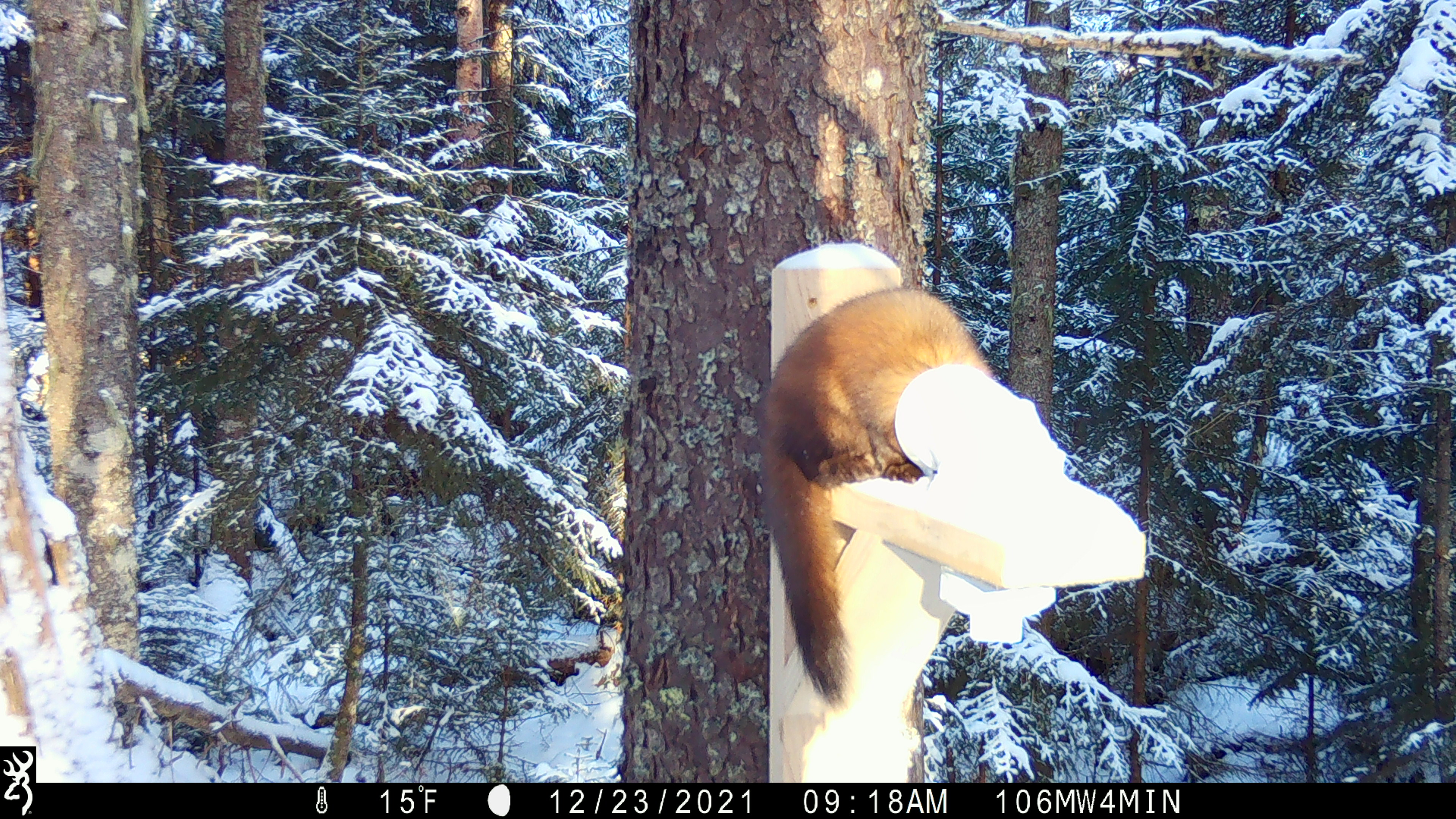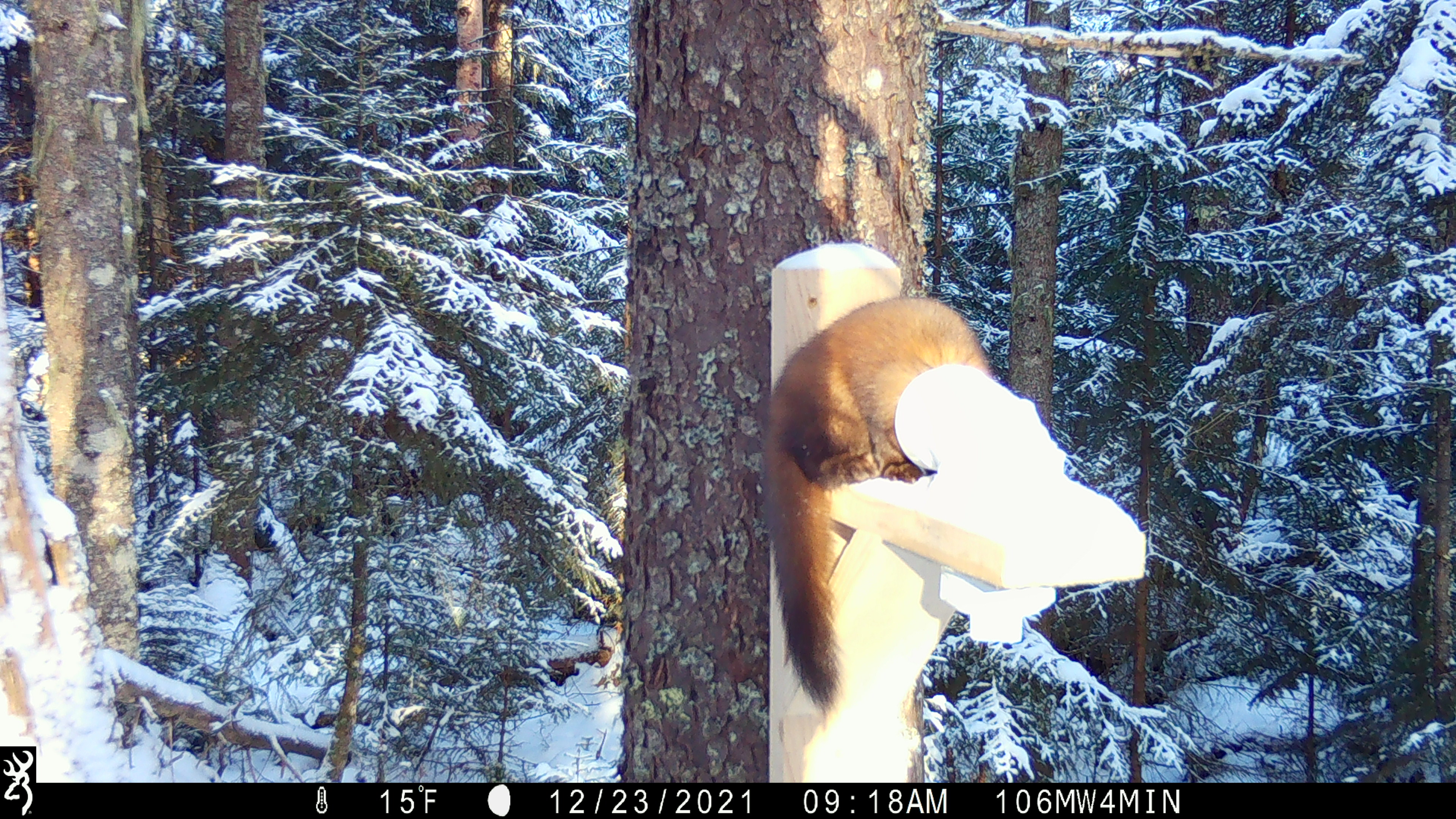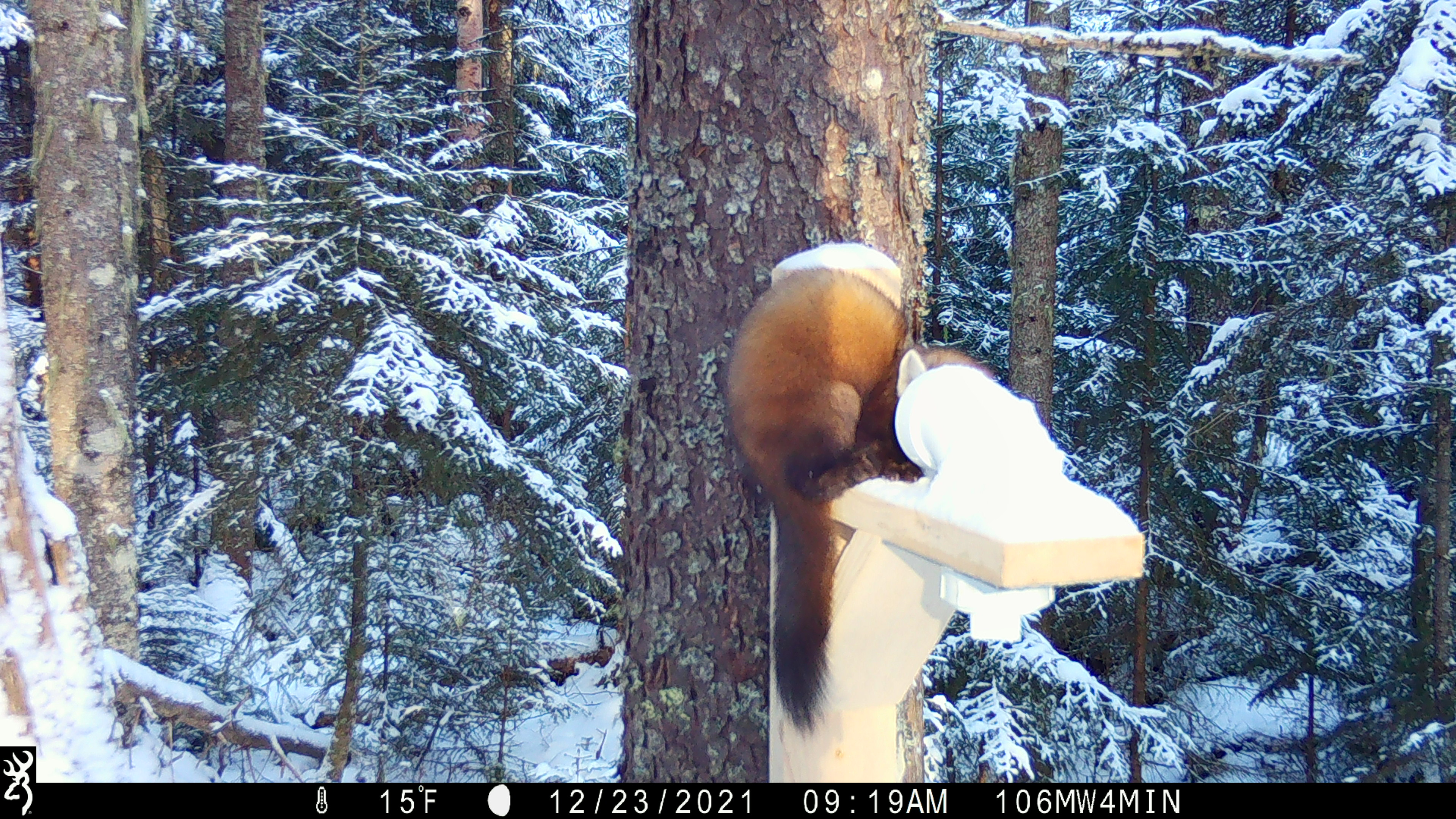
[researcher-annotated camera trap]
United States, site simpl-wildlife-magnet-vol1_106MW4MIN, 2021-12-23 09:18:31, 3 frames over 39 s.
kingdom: Animalia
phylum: Chordata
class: Mammalia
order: Carnivora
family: Mustelidae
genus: Martes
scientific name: Martes americana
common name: american marten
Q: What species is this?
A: American marten (Martes americana).